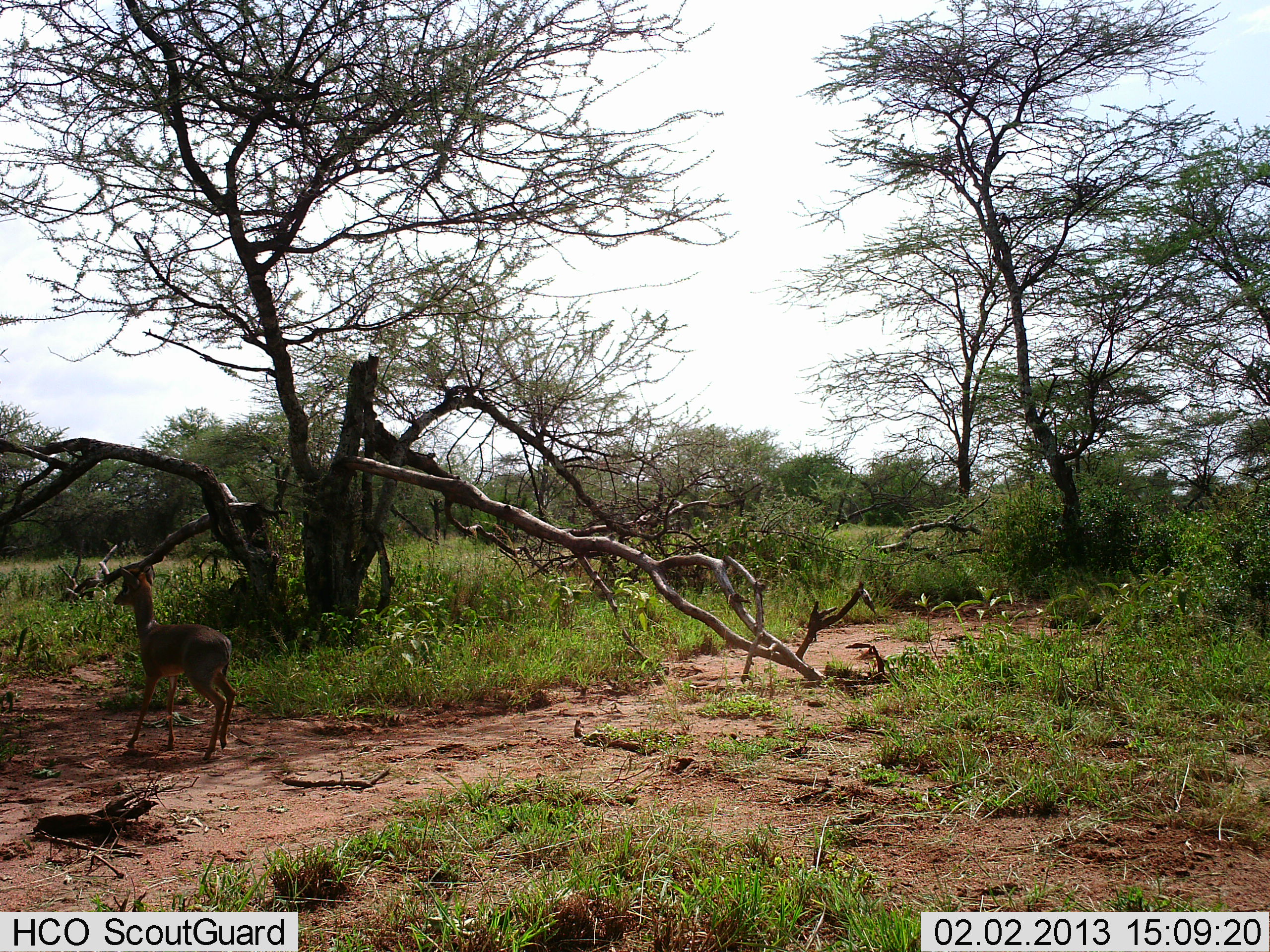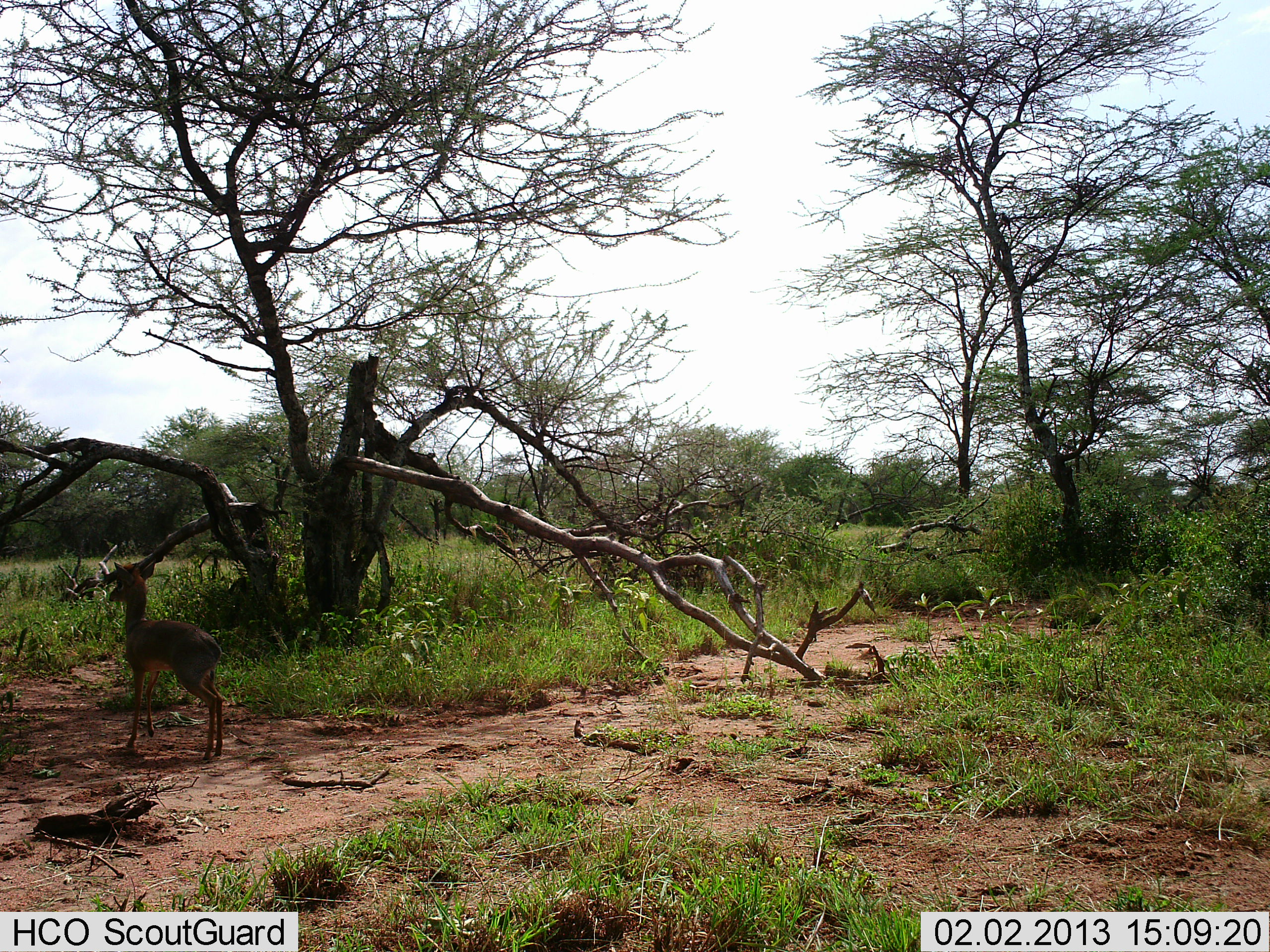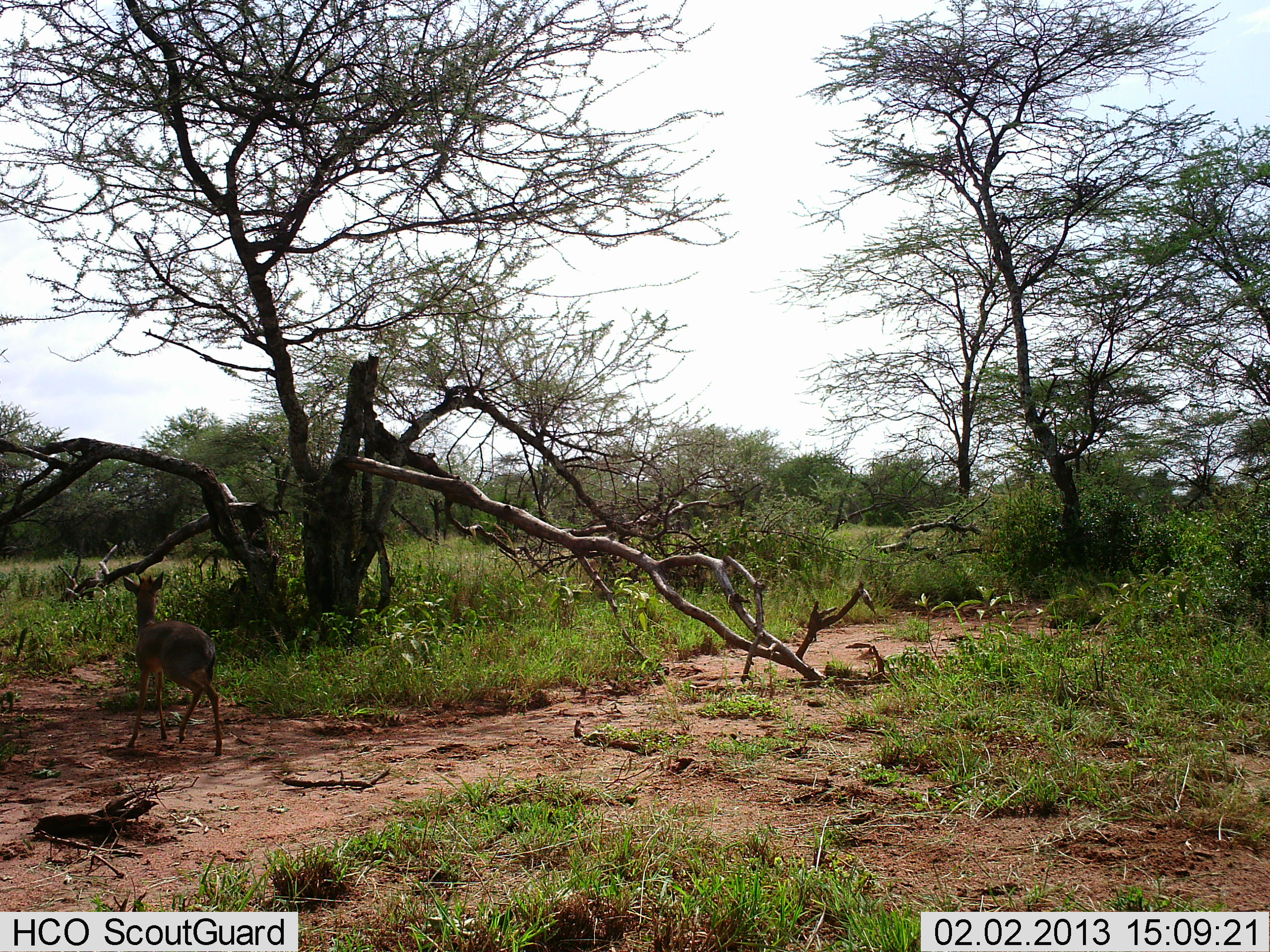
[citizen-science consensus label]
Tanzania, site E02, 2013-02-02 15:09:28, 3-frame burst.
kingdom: Animalia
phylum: Chordata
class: Mammalia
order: Artiodactyla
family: Bovidae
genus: Madoqua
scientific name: Madoqua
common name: dikdik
Dikdik (Madoqua), count 1. Behavior (volunteer vote fractions): standing 72%, resting 0%, moving 44%, interacting 0%. Young present (vote fraction): 0%. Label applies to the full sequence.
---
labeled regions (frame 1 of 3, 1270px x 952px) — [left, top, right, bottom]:
animal: [112, 564, 238, 760]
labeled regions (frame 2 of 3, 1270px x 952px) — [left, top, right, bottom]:
animal: [108, 560, 227, 761]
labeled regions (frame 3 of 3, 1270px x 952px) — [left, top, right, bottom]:
animal: [123, 570, 224, 757]